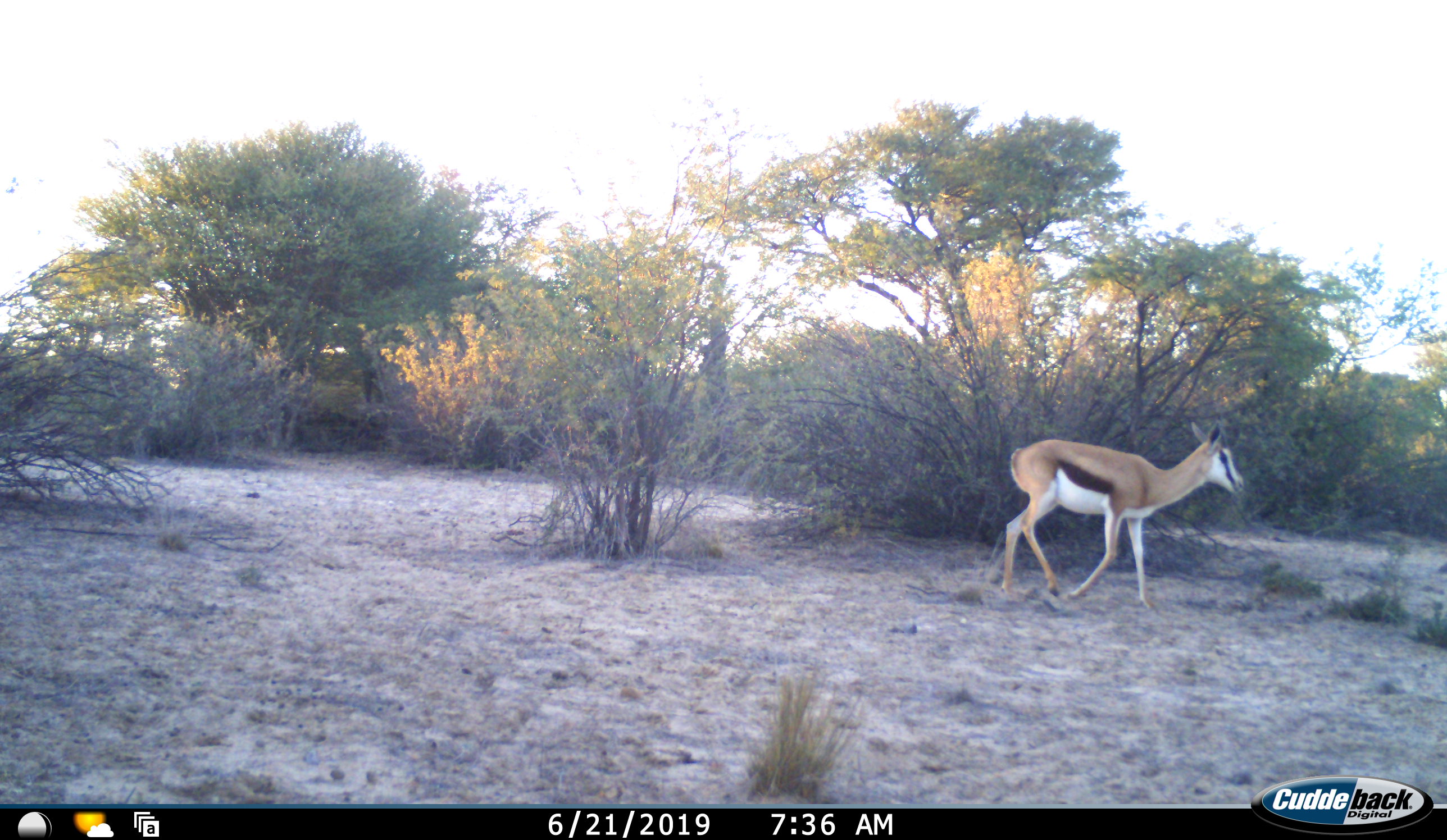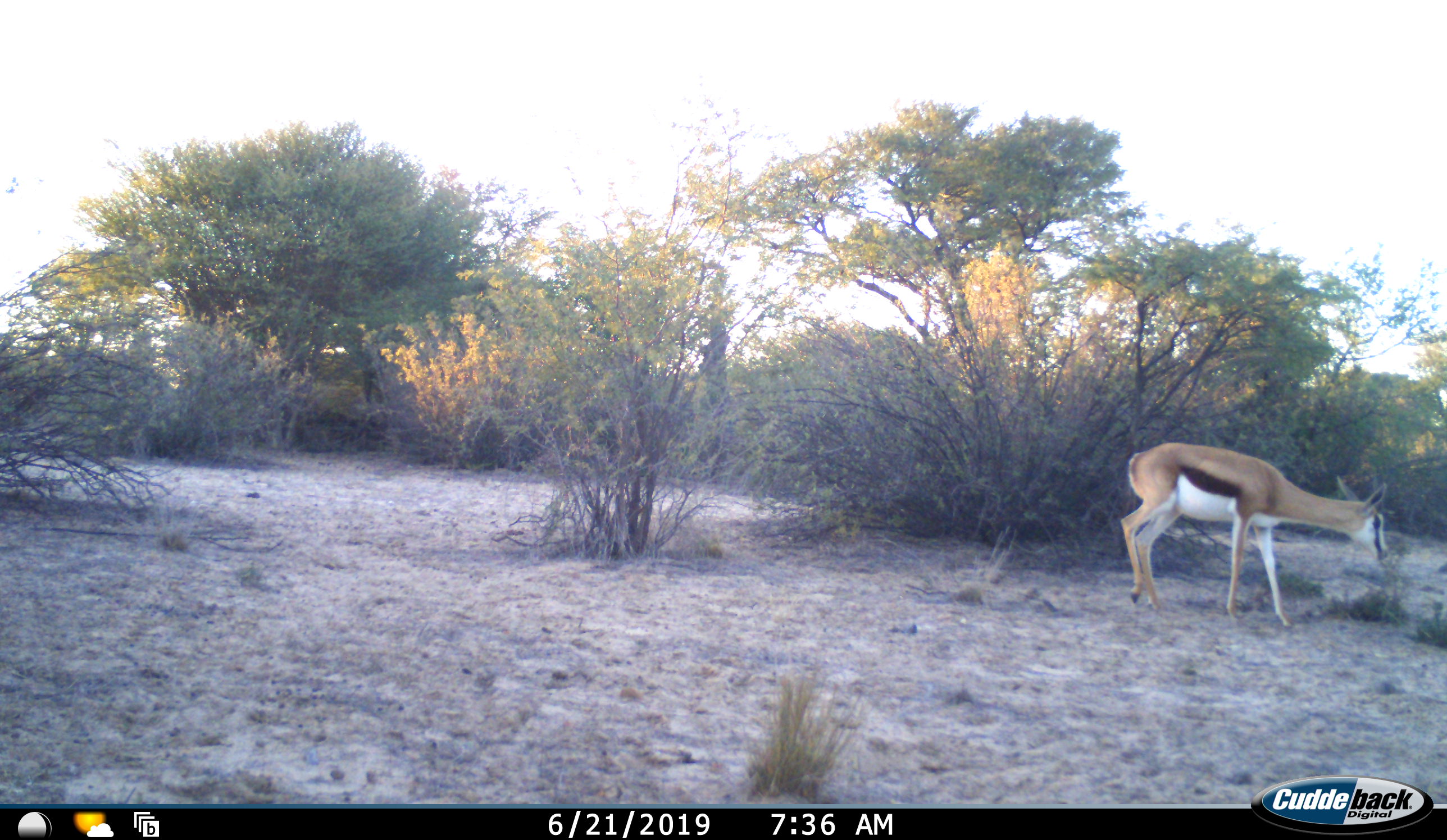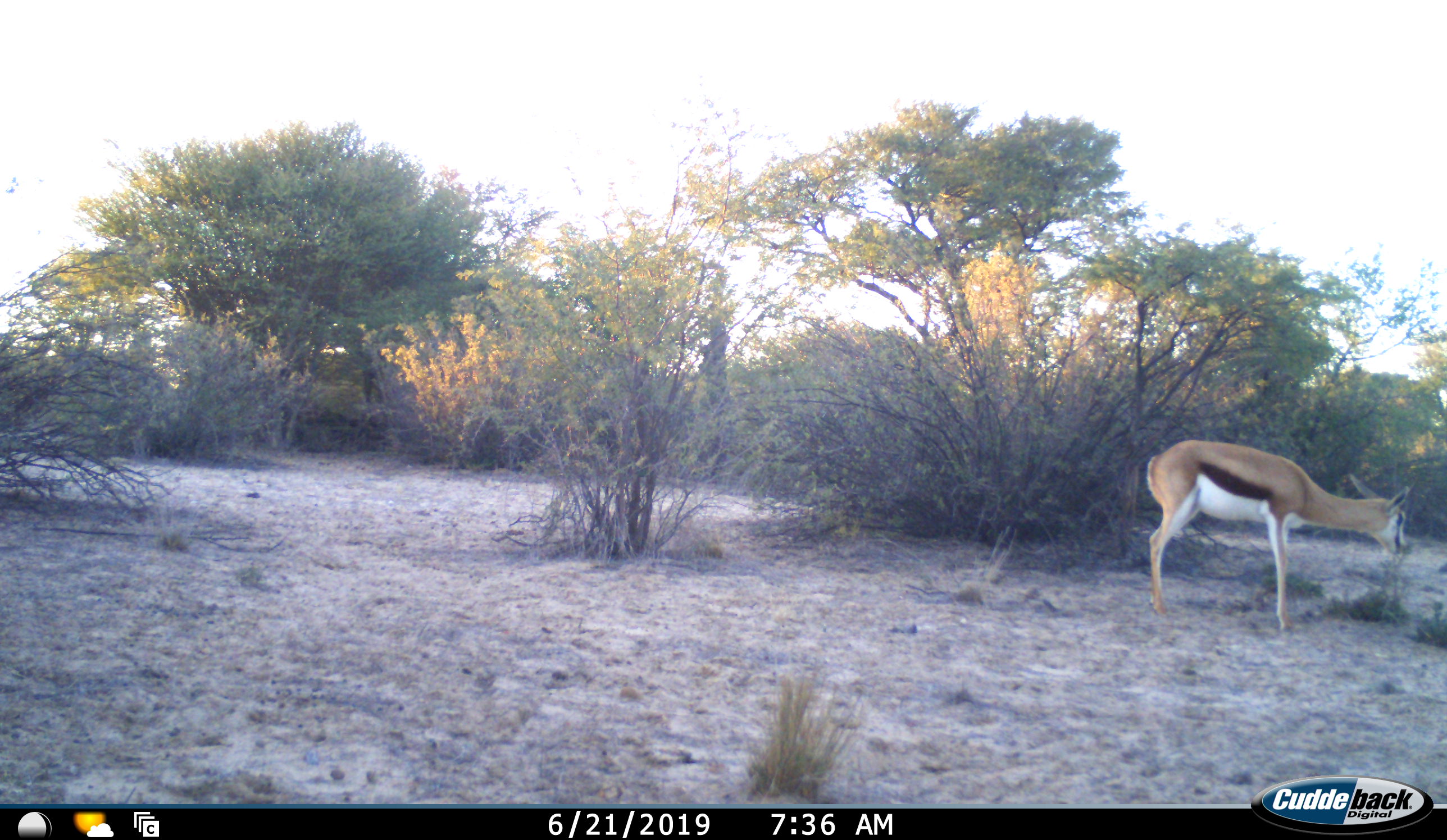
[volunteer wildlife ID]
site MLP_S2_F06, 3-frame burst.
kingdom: Animalia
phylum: Chordata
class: Mammalia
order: Artiodactyla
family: Bovidae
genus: Antidorcas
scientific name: Antidorcas marsupialis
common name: springbok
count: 1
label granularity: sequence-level